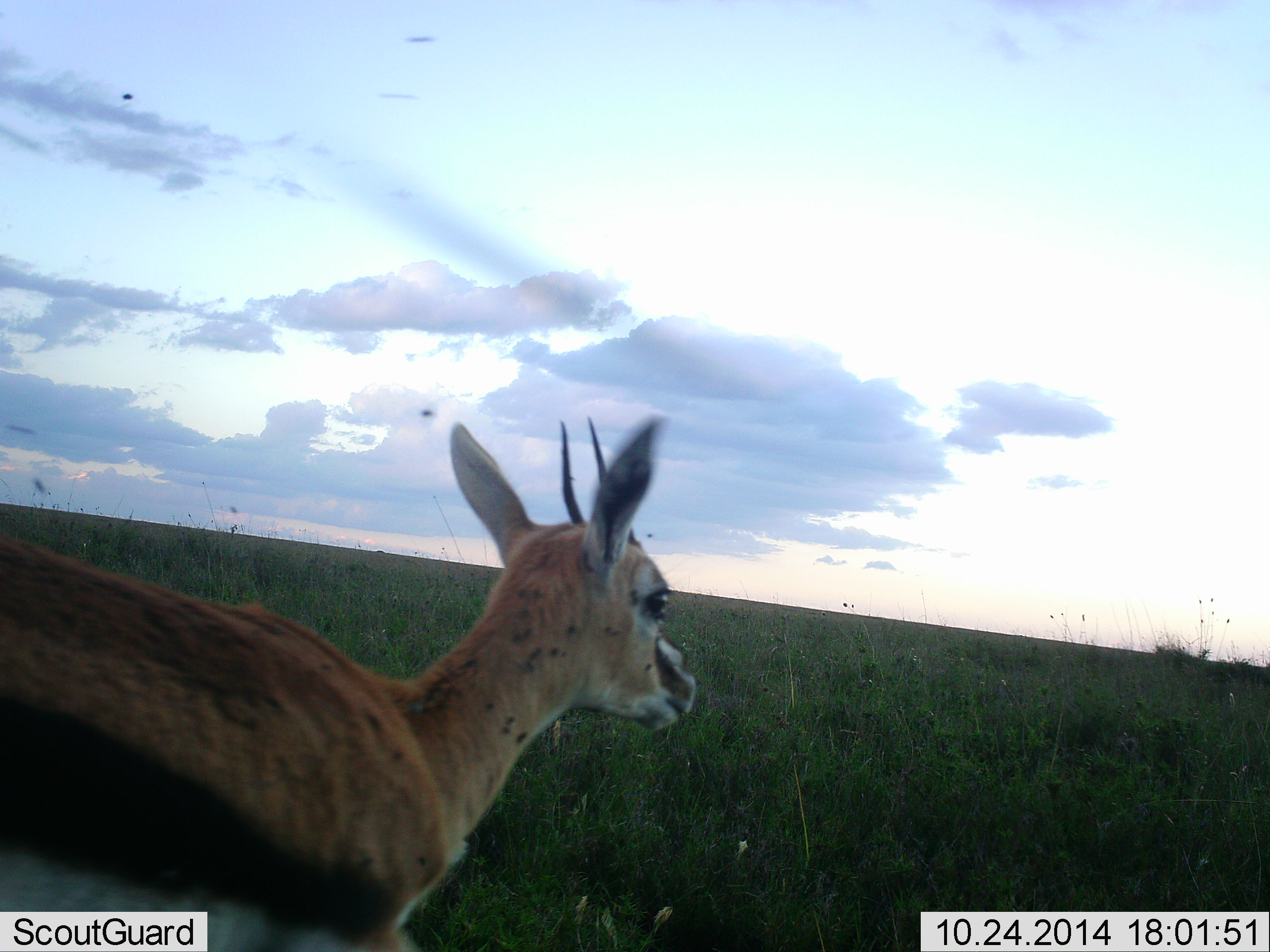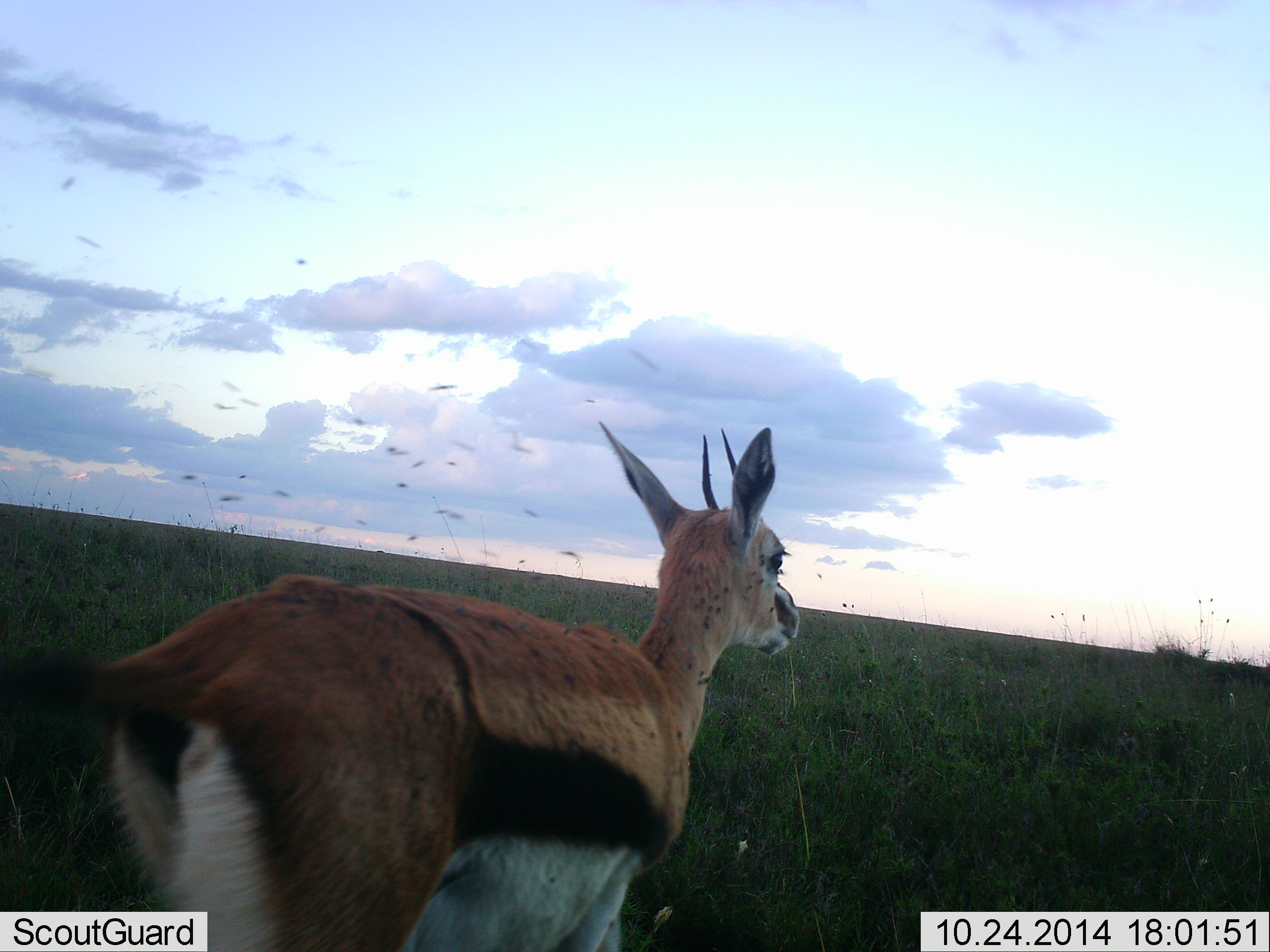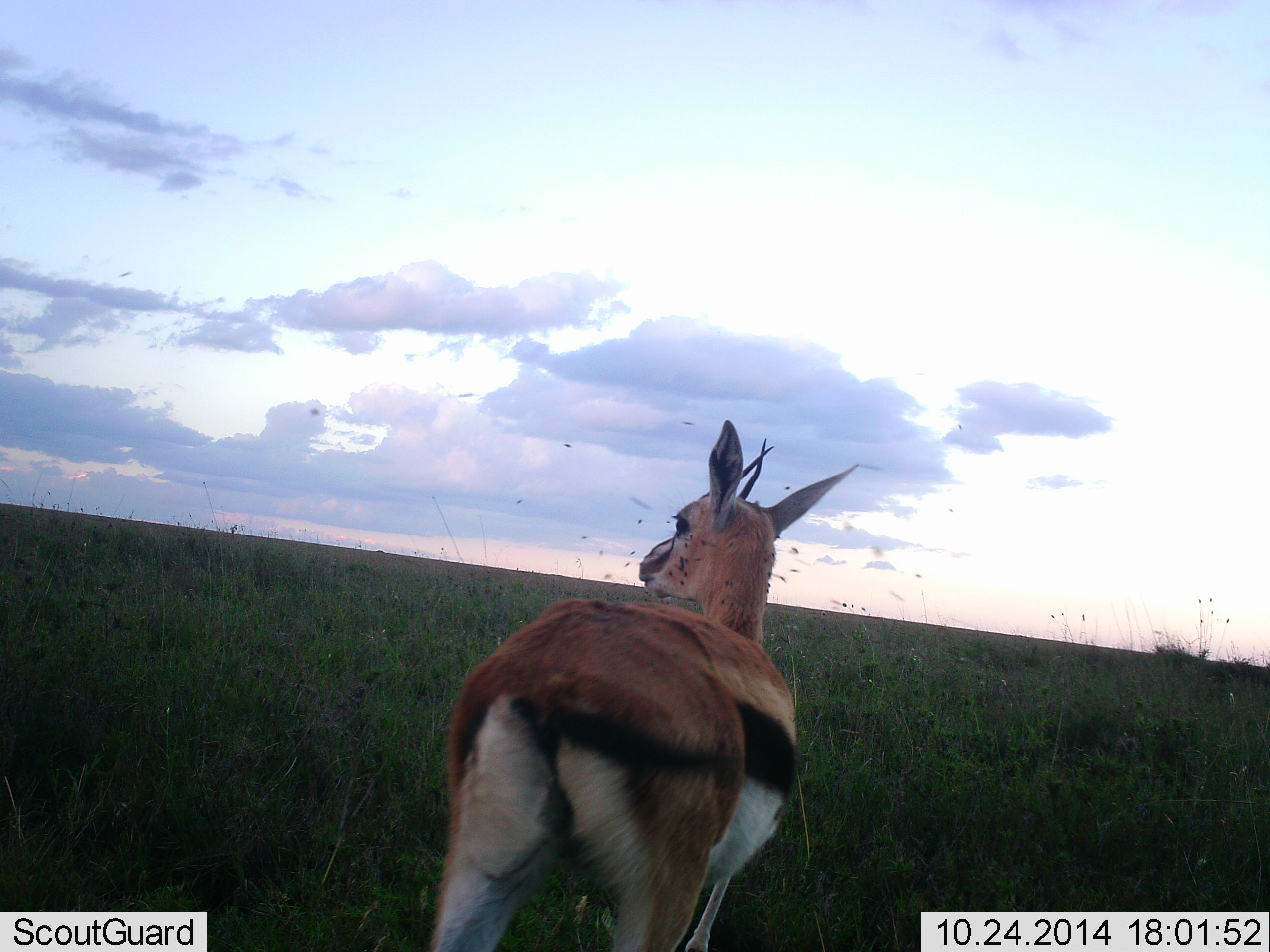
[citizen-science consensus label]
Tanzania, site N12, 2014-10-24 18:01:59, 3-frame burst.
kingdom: Animalia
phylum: Chordata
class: Mammalia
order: Artiodactyla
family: Bovidae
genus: Eudorcas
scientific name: Eudorcas thomsonii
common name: thomson's gazelle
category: gazellethomsons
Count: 1.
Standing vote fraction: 35%.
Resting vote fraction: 0%.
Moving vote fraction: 71%.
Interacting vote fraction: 0%.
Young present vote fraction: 0%.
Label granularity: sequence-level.